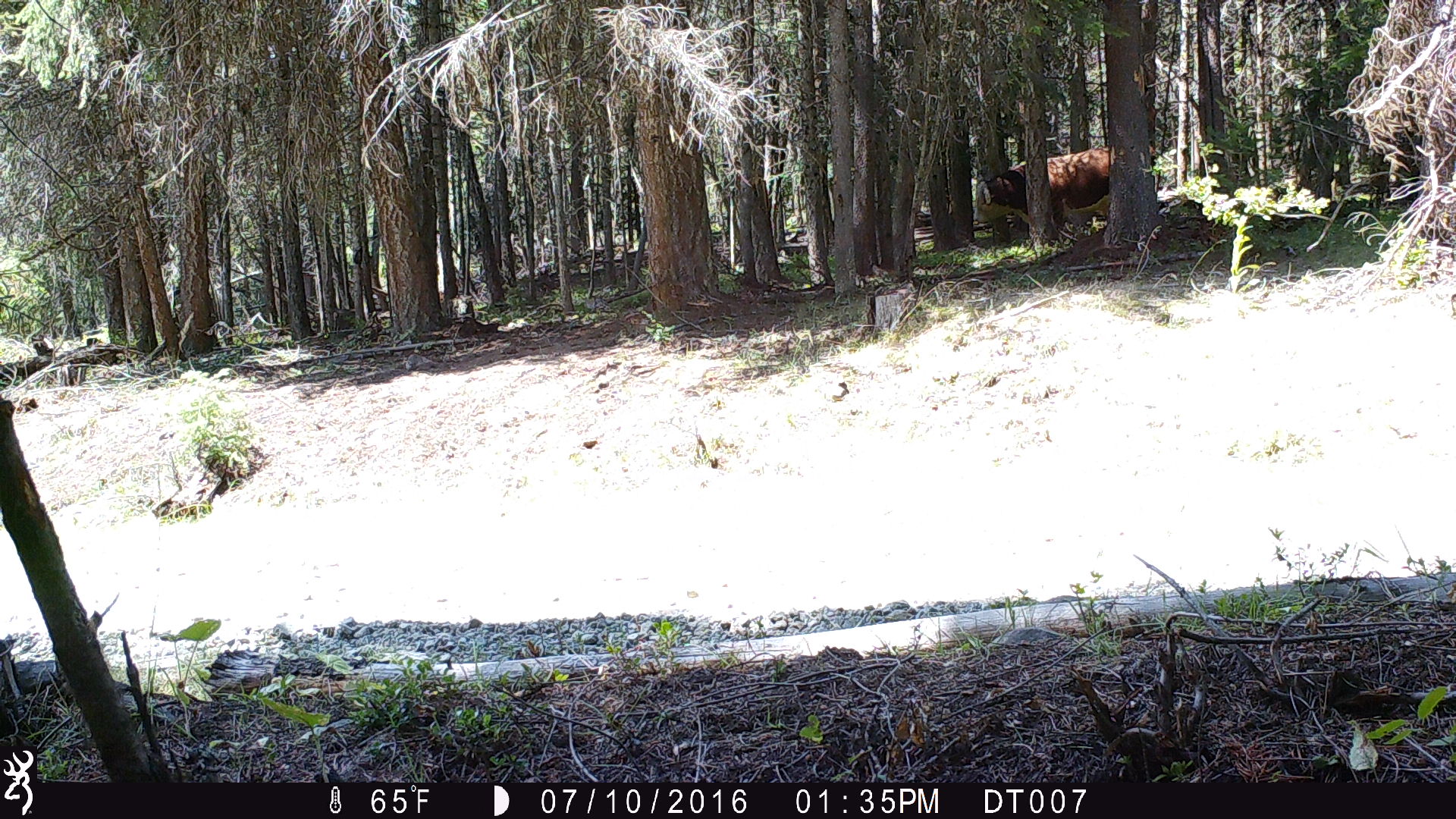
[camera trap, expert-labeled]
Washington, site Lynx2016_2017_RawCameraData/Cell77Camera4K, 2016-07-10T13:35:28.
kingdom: Animalia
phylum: Chordata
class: Mammalia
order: Artiodactyla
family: Bovidae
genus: Bos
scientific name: Bos taurus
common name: domestic cattle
Domestic cattle (Bos taurus). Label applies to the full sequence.